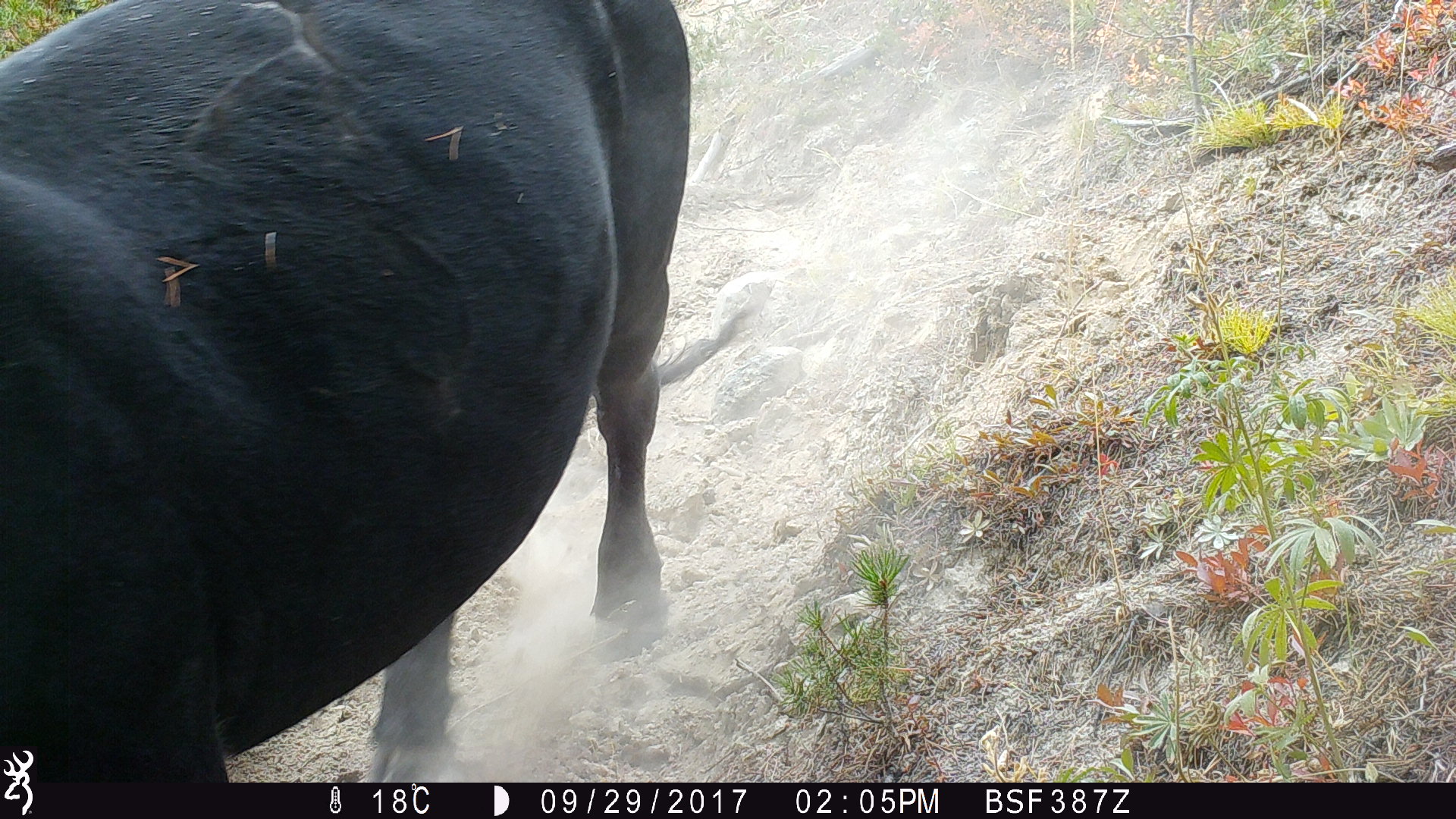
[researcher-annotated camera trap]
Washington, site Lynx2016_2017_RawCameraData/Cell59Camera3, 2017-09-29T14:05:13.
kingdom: Animalia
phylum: Chordata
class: Mammalia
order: Artiodactyla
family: Bovidae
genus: Bos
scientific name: Bos taurus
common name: domestic cattle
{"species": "domestic cattle (Bos taurus)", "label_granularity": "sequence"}